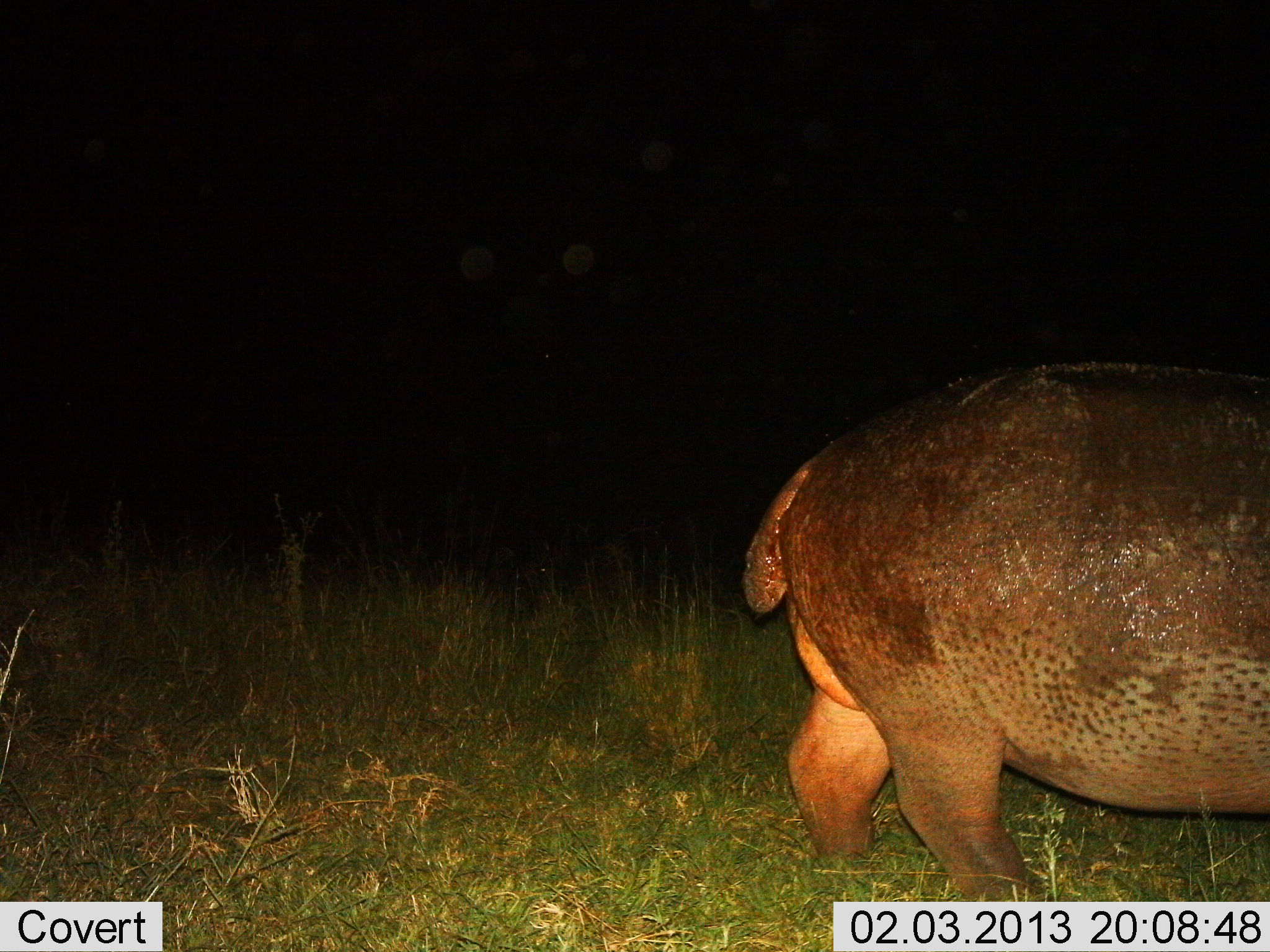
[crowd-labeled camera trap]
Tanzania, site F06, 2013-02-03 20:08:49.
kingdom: Animalia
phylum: Chordata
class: Mammalia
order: Artiodactyla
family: Hippopotamidae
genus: Hippopotamus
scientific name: Hippopotamus amphibius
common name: hippopotamus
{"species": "hippopotamus (Hippopotamus amphibius)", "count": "1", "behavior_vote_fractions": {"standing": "59%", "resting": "0%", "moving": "41%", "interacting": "0%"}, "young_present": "0%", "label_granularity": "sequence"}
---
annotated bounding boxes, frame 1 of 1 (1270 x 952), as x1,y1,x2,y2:
animal: 740,355,1268,901